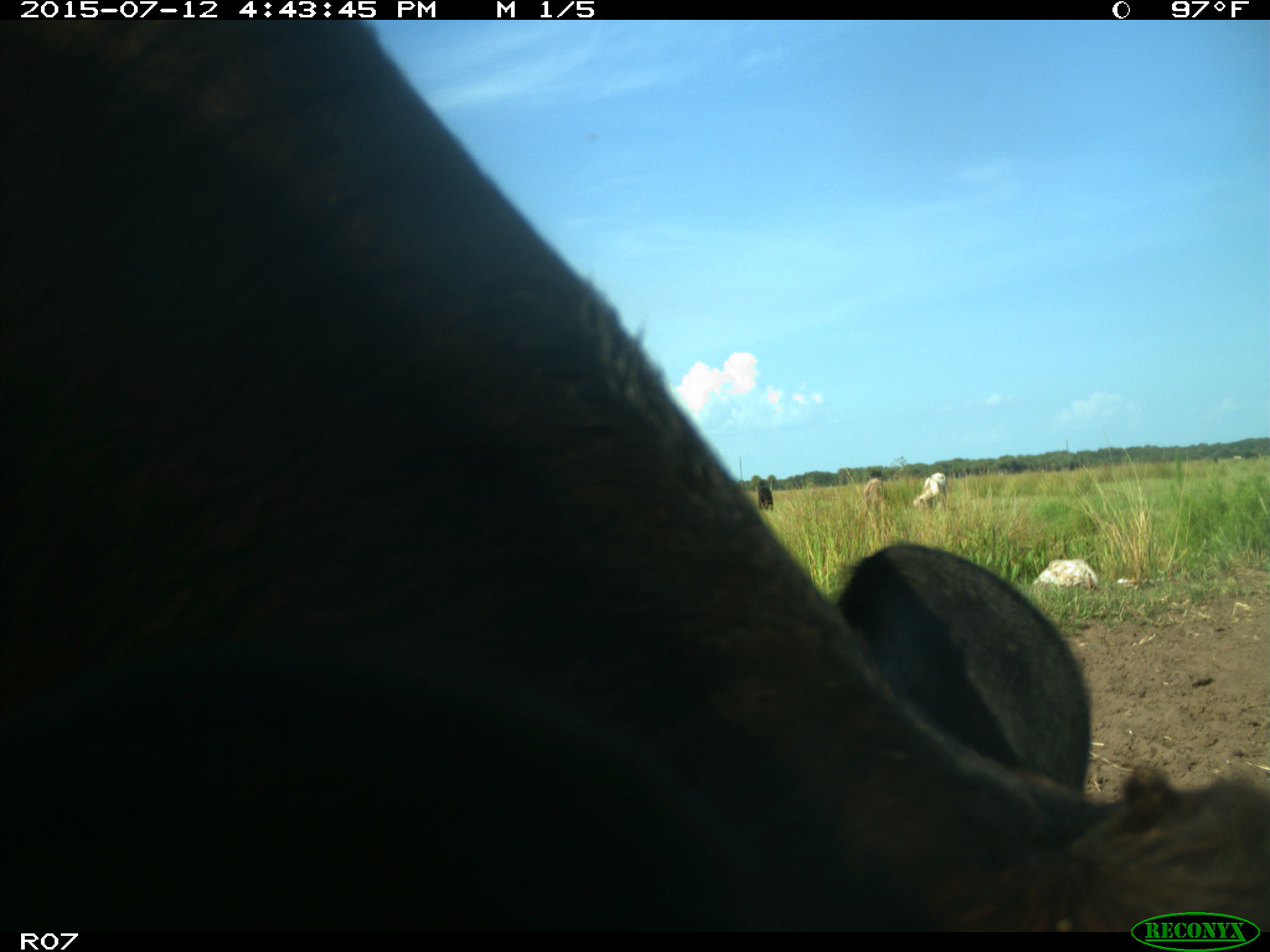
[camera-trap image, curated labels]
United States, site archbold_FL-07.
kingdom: Animalia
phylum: Chordata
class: Mammalia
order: Artiodactyla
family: Bovidae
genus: Bos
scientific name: Bos taurus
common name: domestic cow